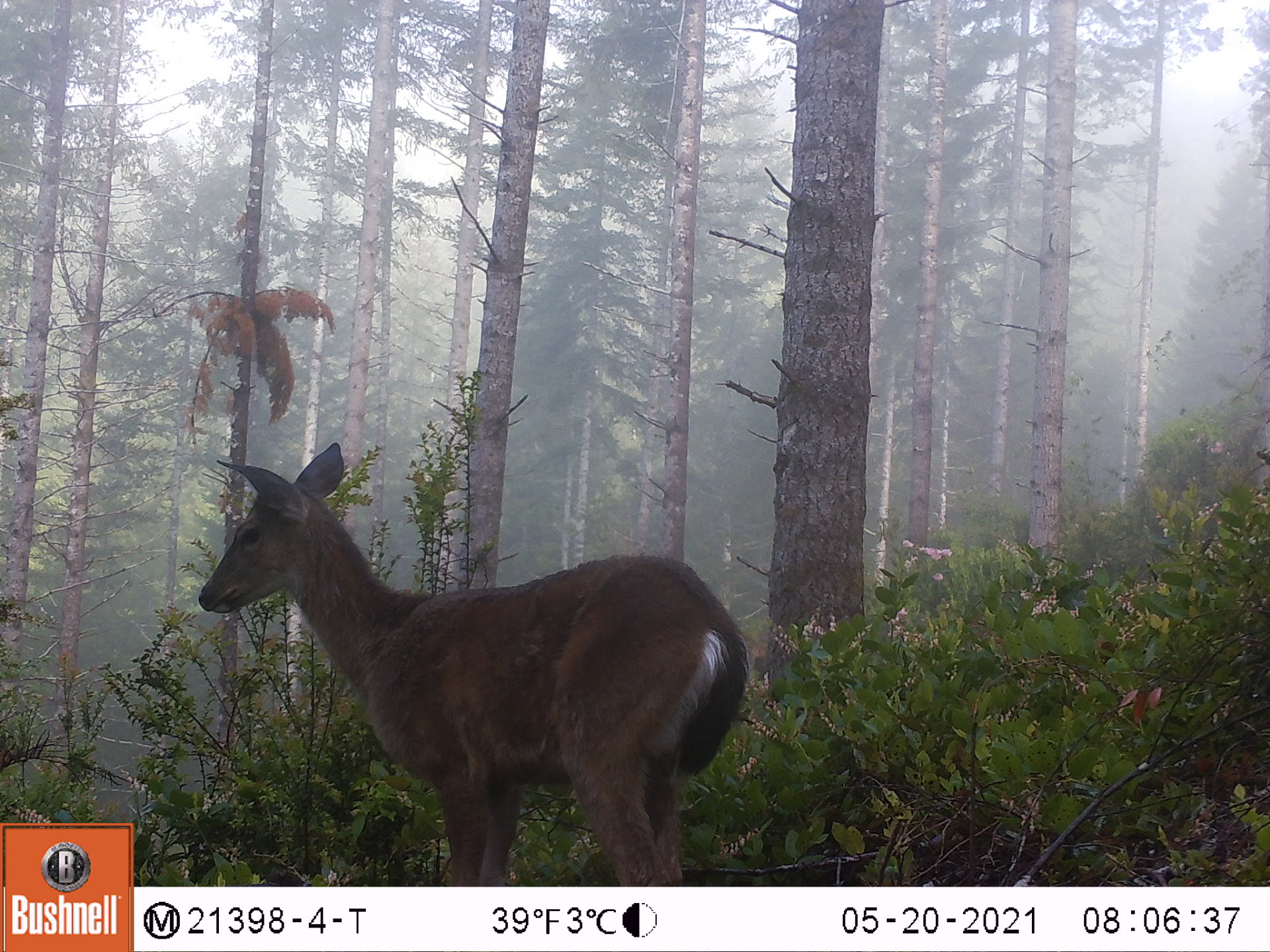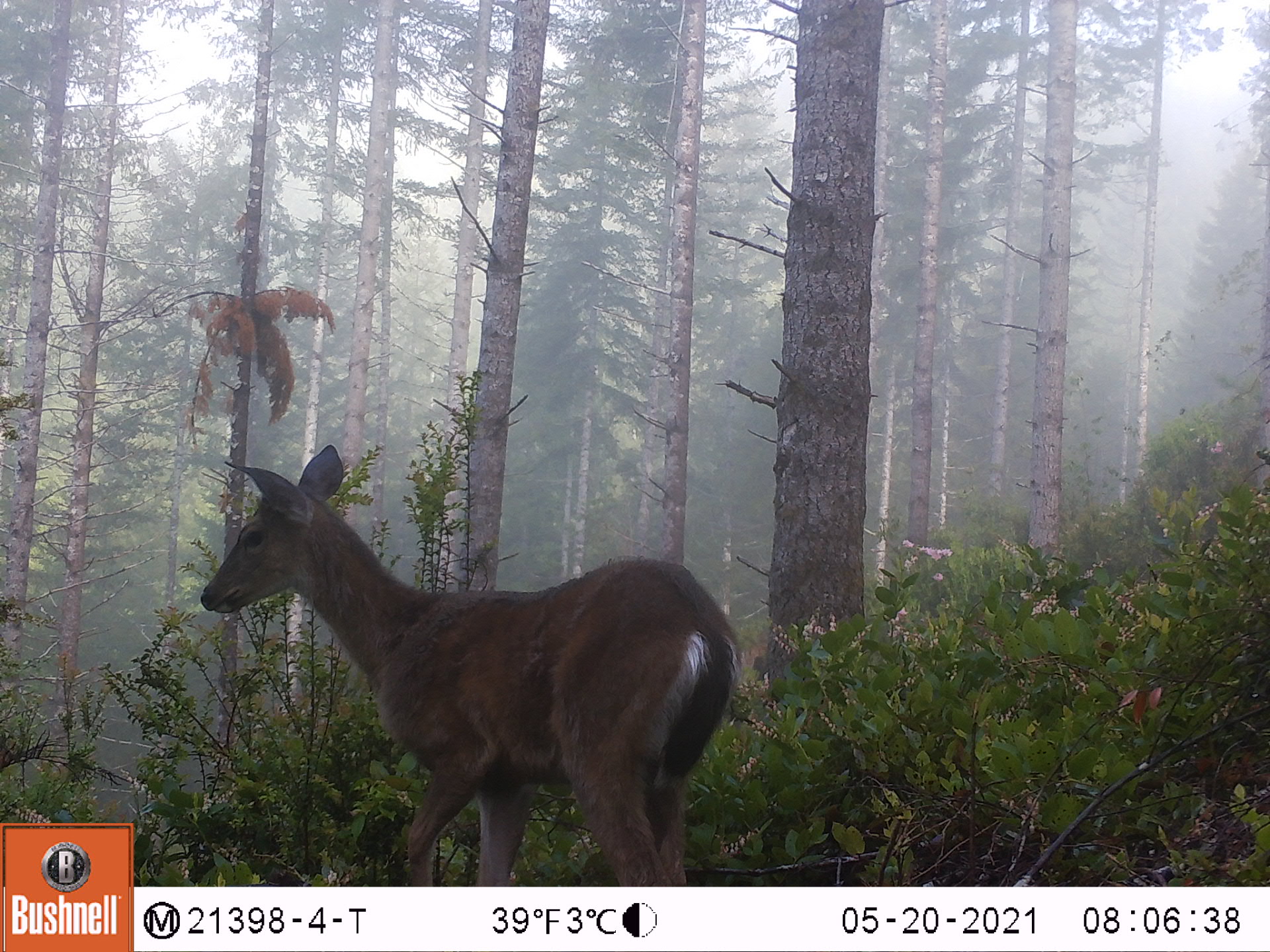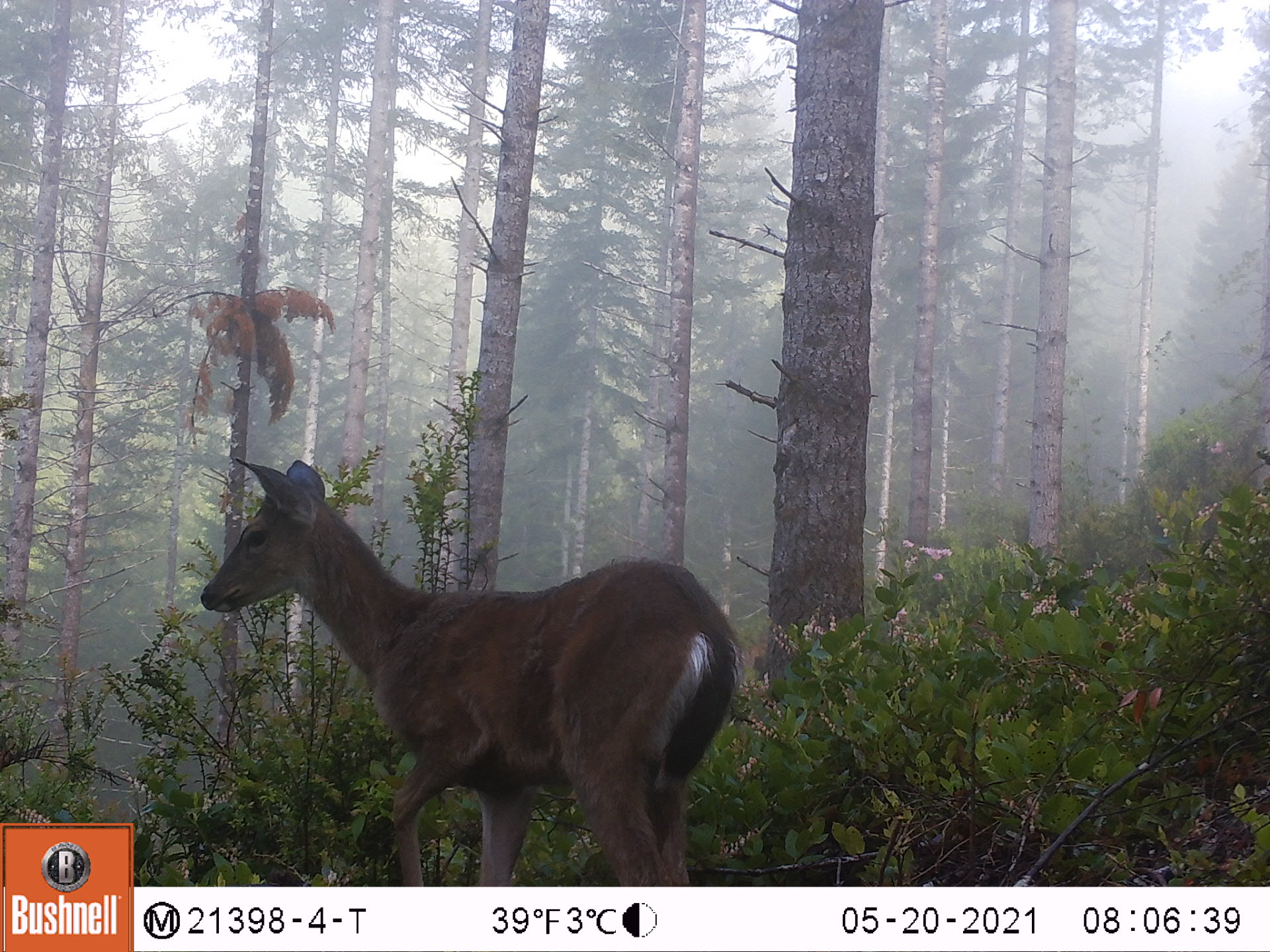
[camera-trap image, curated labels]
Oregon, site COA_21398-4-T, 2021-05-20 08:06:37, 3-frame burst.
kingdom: Animalia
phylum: Chordata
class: Mammalia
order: Artiodactyla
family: Cervidae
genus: Odocoileus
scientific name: Odocoileus hemionus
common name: black-tailed deer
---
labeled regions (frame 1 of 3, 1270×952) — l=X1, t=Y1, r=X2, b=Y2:
black-tailed deer: l=193, t=432, r=749, b=877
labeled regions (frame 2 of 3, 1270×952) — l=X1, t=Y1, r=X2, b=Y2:
black-tailed deer: l=189, t=435, r=747, b=873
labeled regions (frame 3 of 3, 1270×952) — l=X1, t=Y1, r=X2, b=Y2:
black-tailed deer: l=192, t=442, r=748, b=873